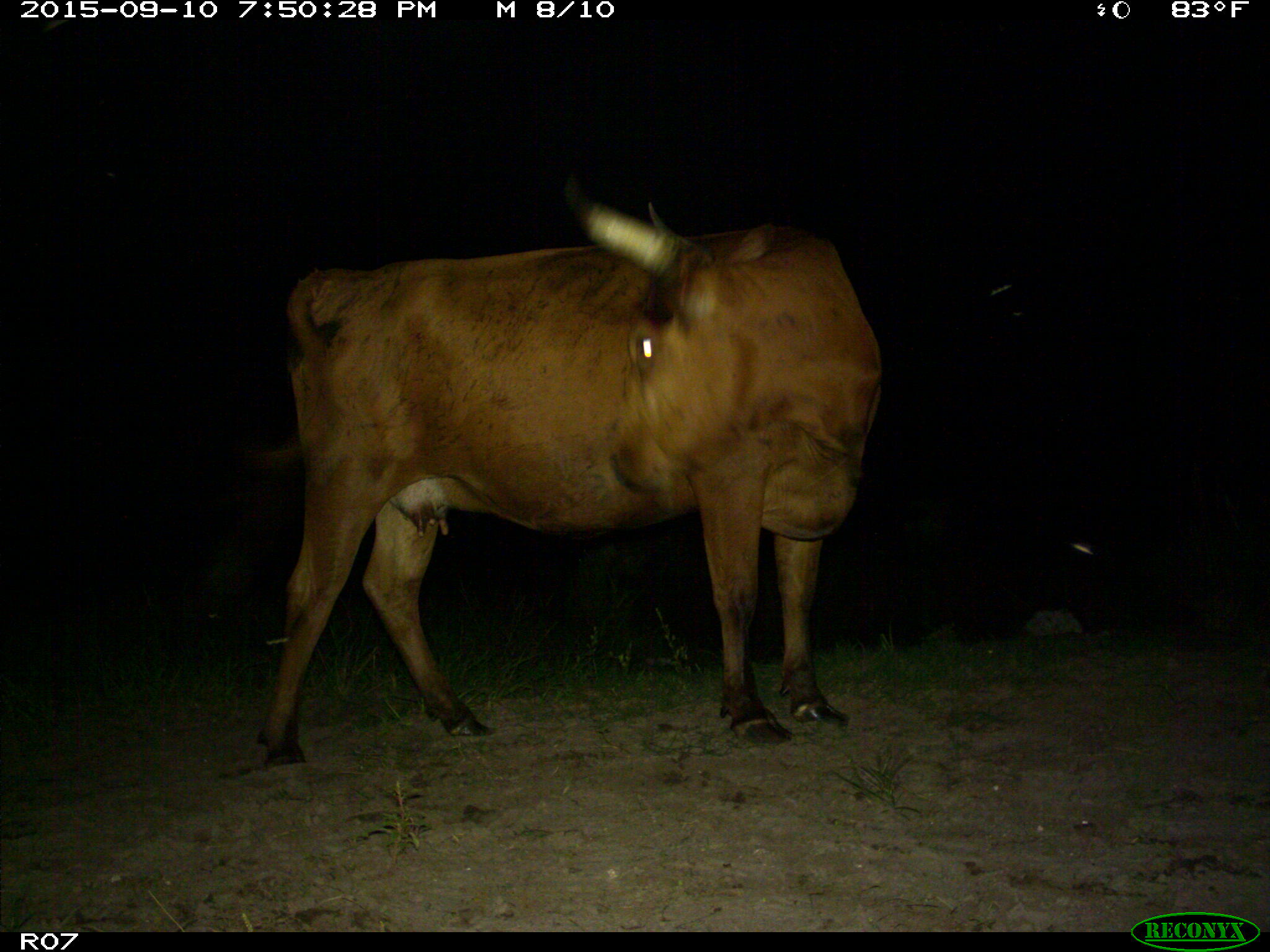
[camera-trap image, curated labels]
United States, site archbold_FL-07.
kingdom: Animalia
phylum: Chordata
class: Mammalia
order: Artiodactyla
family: Bovidae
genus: Bos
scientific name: Bos taurus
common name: domestic cow